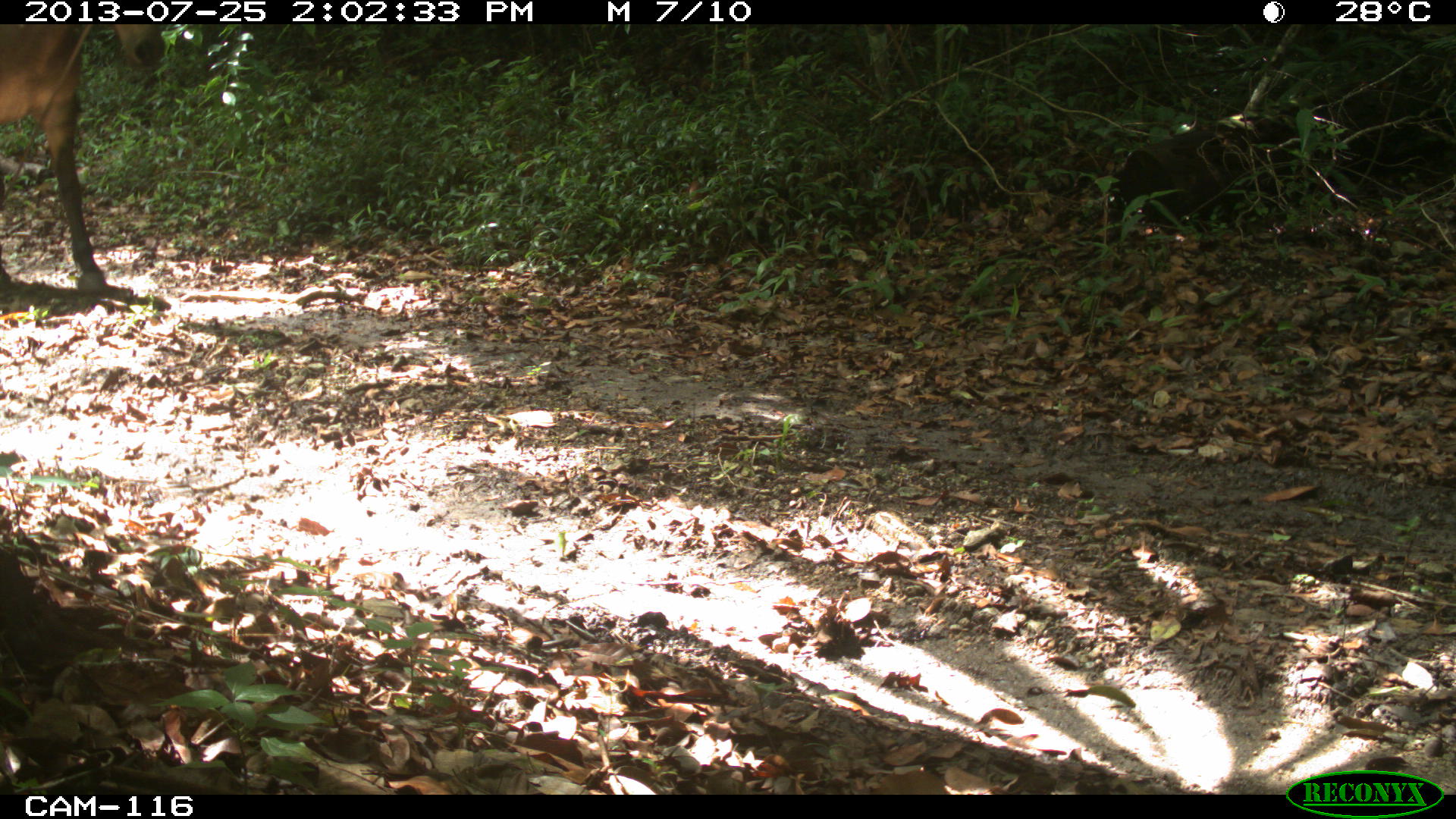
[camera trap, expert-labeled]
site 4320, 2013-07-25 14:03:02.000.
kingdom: Animalia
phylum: Chordata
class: Mammalia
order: Perissodactyla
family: Equidae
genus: Equus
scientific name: Equus ferus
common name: wild horse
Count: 1.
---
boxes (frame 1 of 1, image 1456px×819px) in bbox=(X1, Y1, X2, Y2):
equus ferus: bbox=(1, 25, 166, 306)